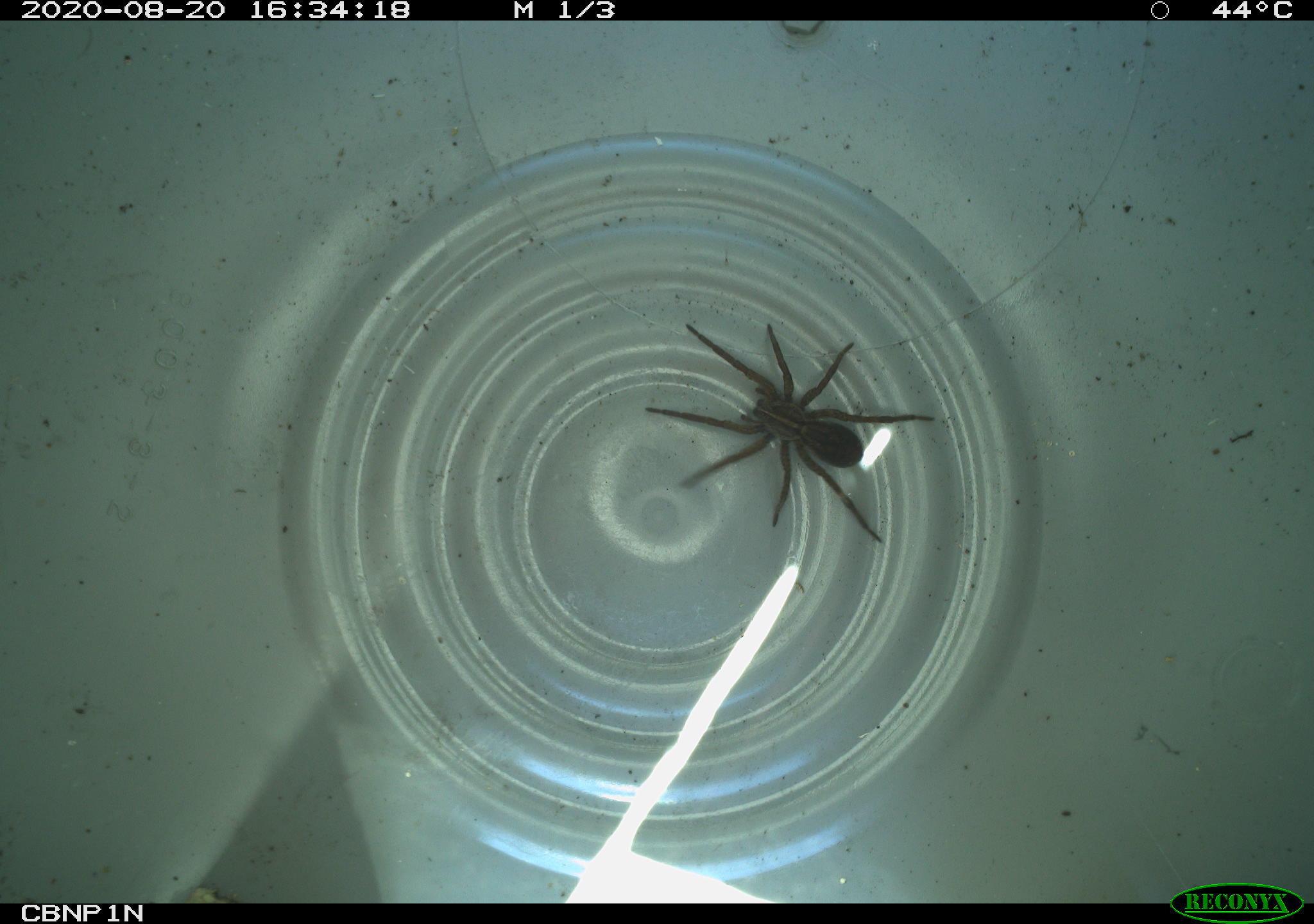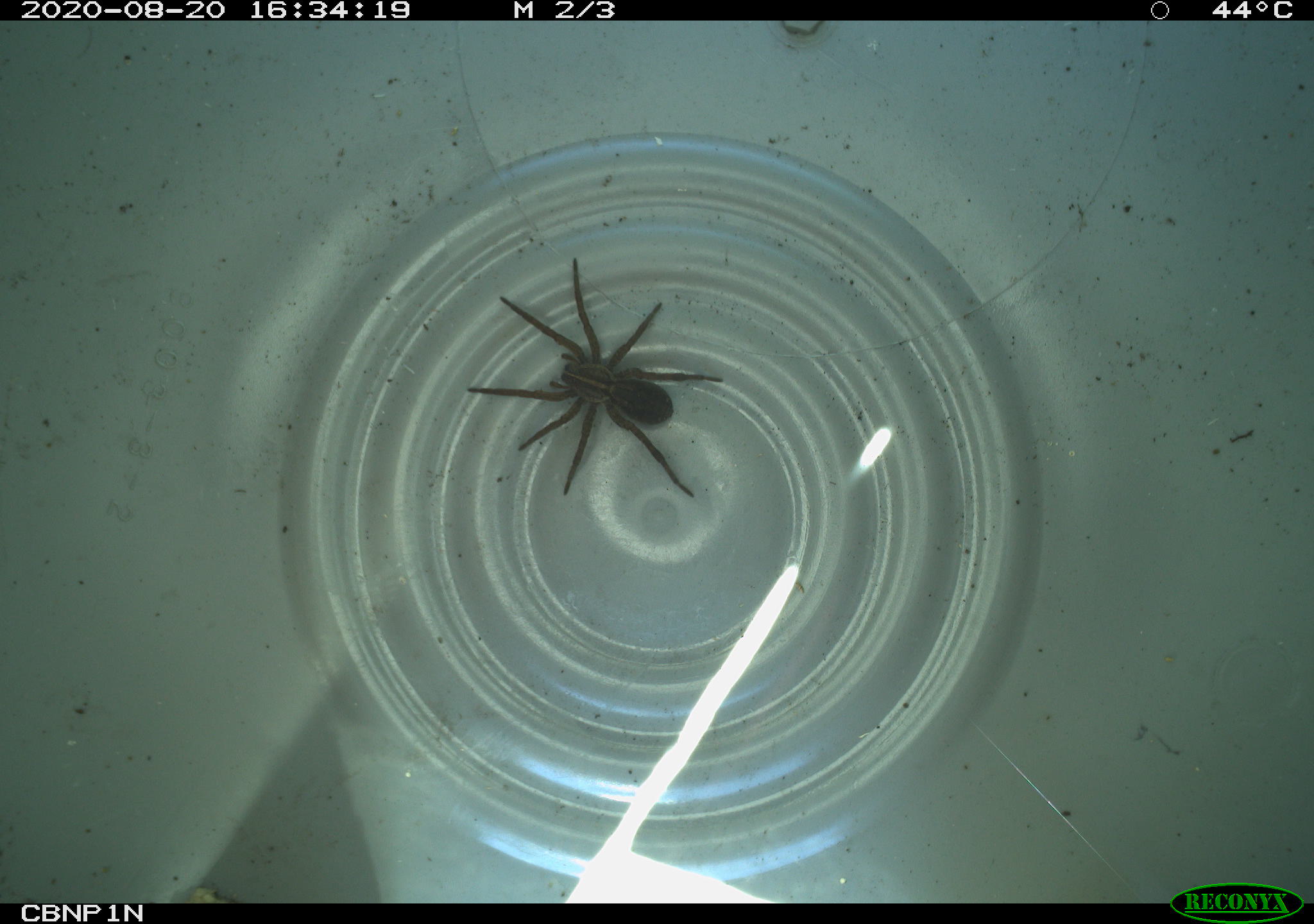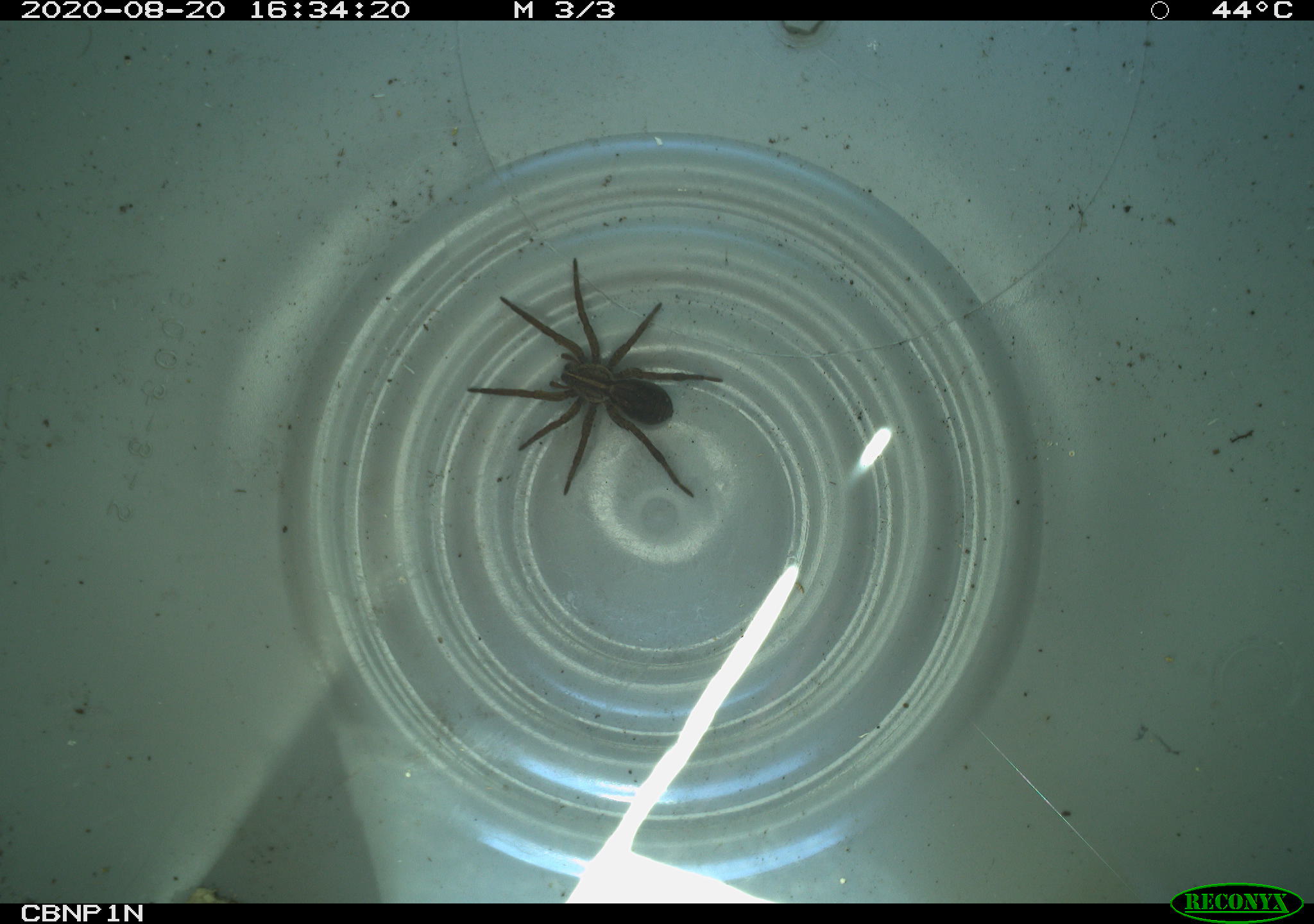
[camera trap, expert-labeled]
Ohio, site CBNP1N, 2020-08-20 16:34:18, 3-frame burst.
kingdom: Animalia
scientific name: Animalia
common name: animal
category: invertebrate